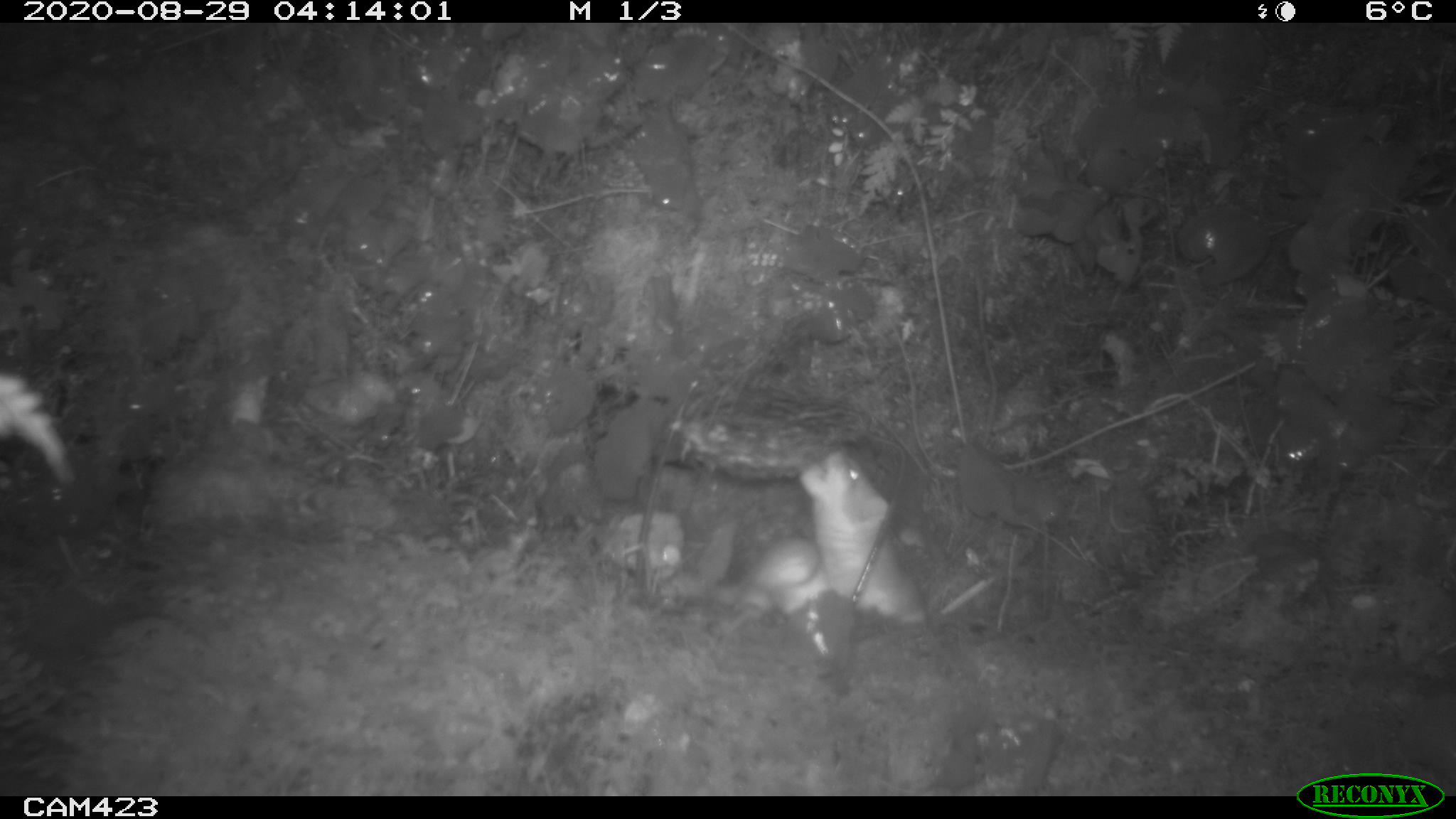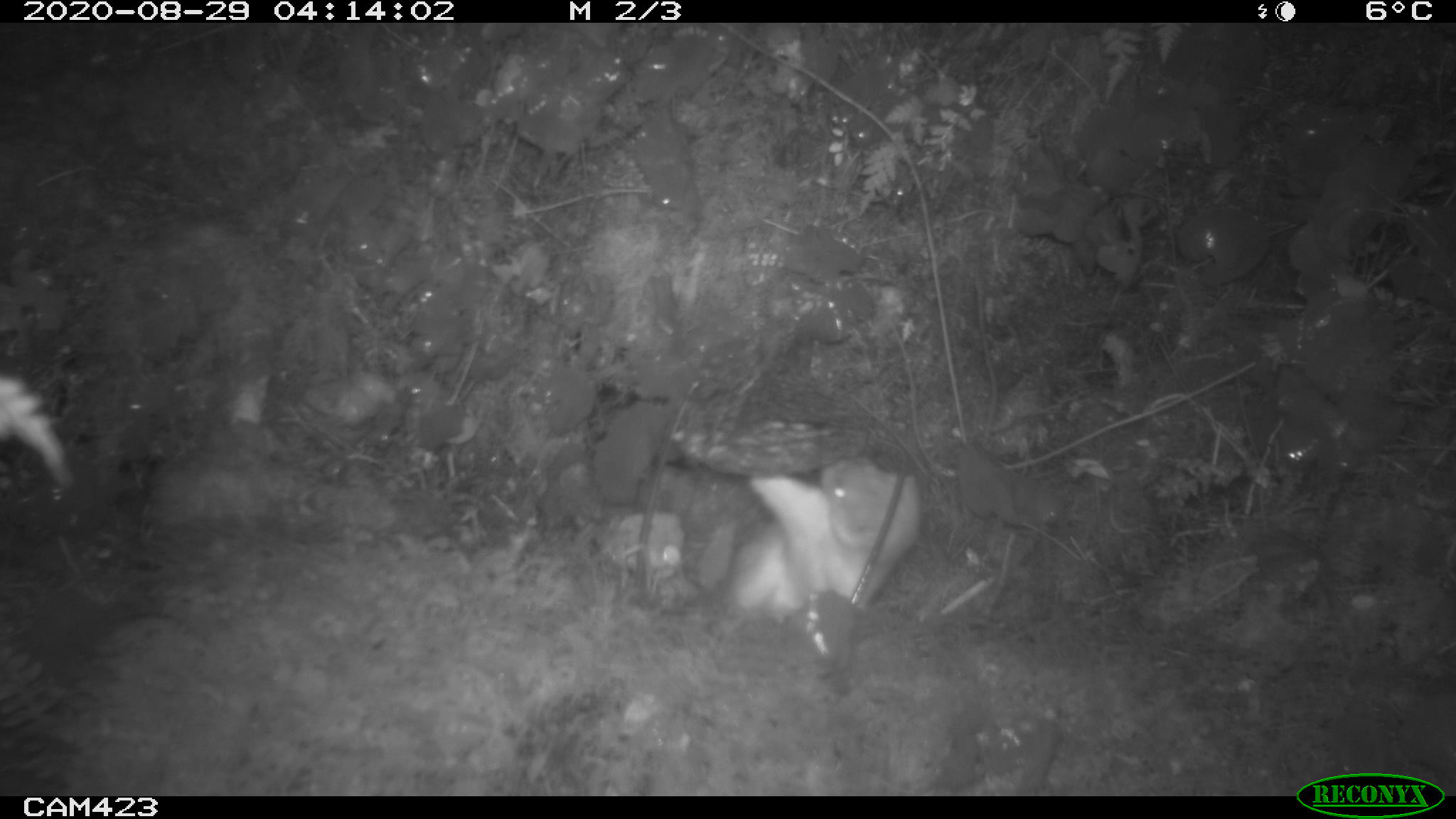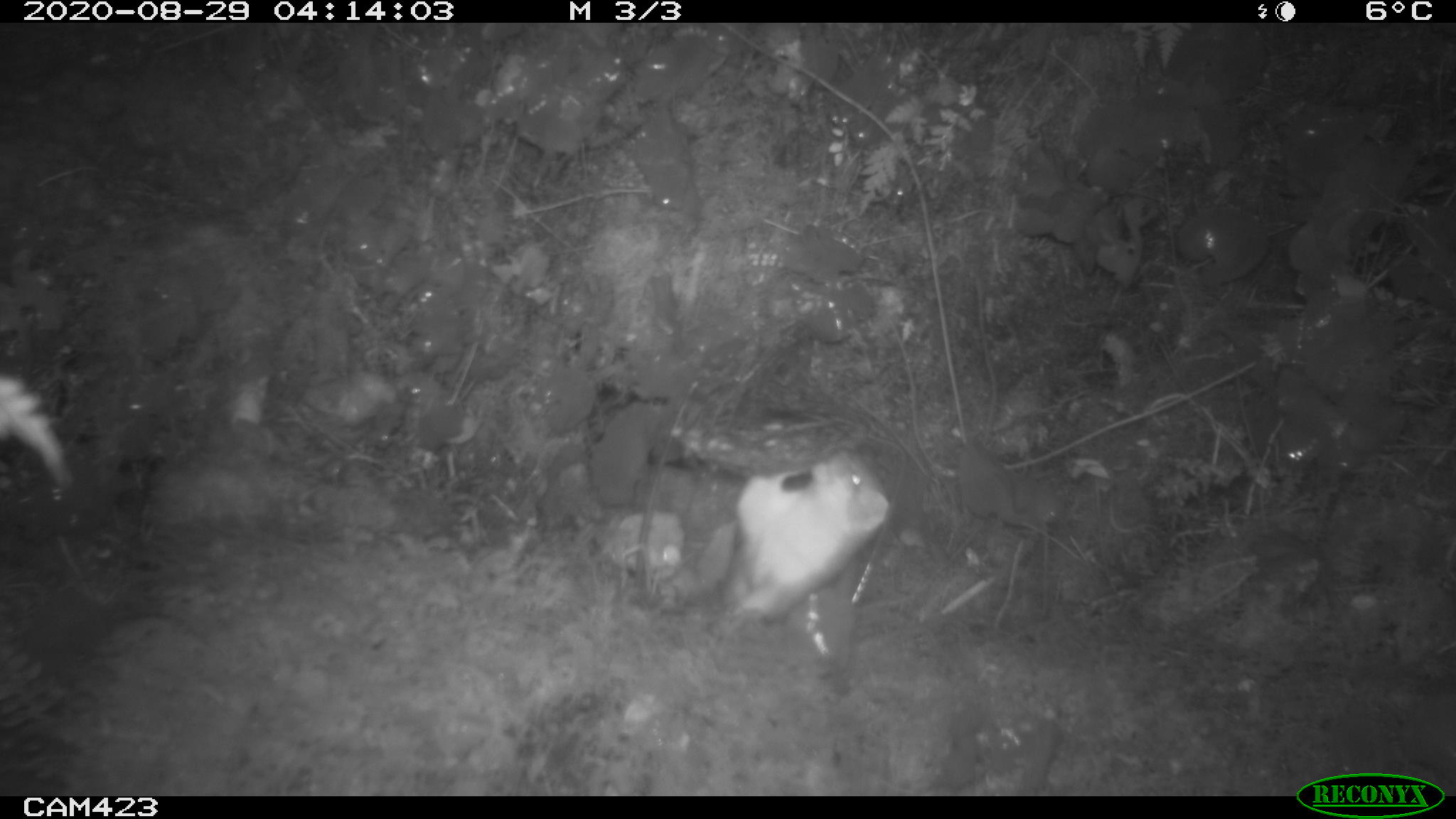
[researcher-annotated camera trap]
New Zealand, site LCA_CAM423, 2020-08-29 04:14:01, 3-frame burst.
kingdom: Animalia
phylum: Chordata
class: Mammalia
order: Carnivora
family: Mustelidae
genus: Mustela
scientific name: Mustela erminea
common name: stoat